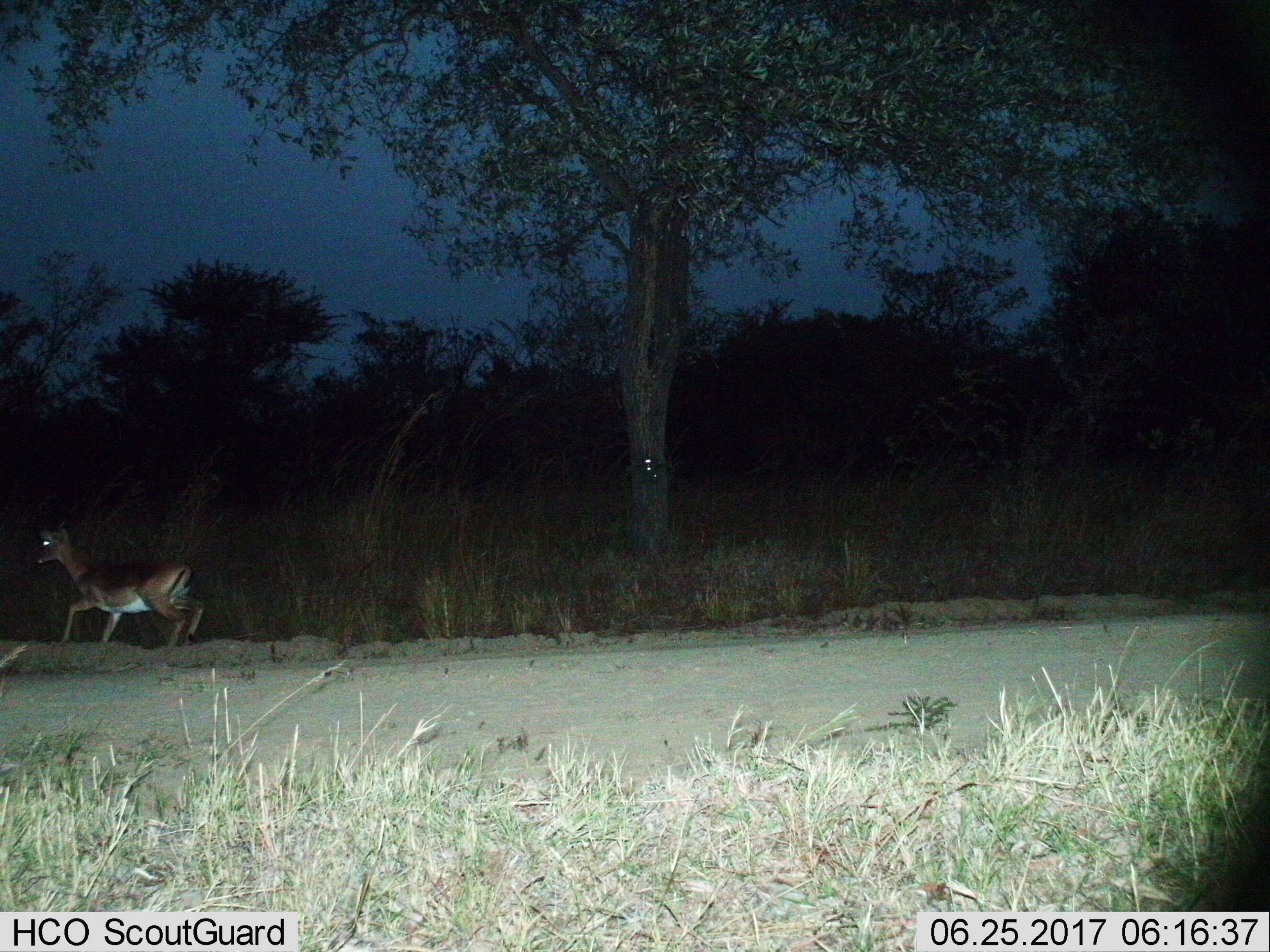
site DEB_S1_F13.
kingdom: Animalia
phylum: Chordata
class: Mammalia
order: Artiodactyla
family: Bovidae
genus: Aepyceros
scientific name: Aepyceros melampus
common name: impala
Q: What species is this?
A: Impala (Aepyceros melampus).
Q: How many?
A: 1.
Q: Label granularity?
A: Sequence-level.